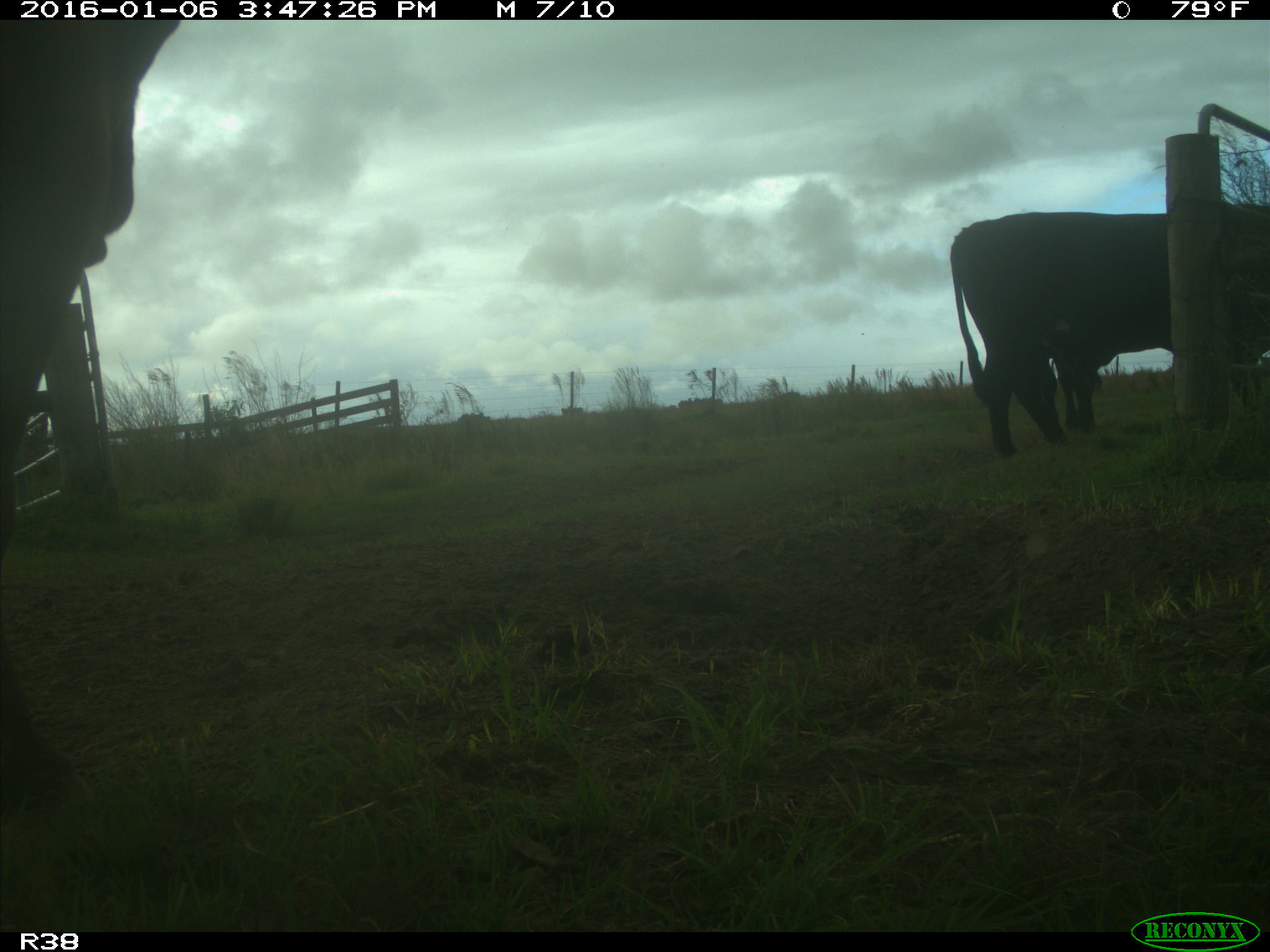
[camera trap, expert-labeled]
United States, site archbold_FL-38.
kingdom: Animalia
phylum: Chordata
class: Mammalia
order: Artiodactyla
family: Bovidae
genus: Bos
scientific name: Bos taurus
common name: domestic cow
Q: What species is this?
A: Bos taurus (domestic cow).